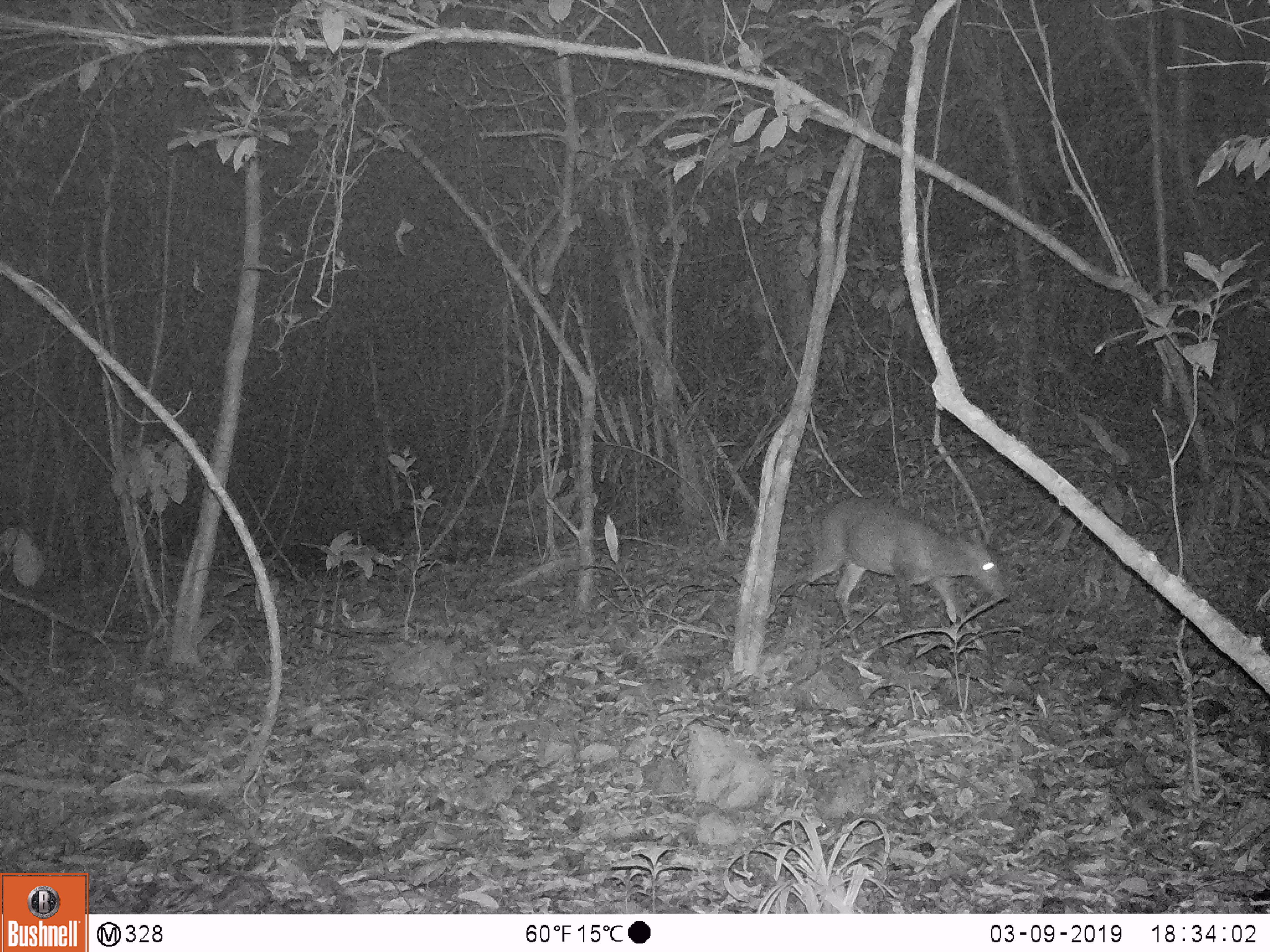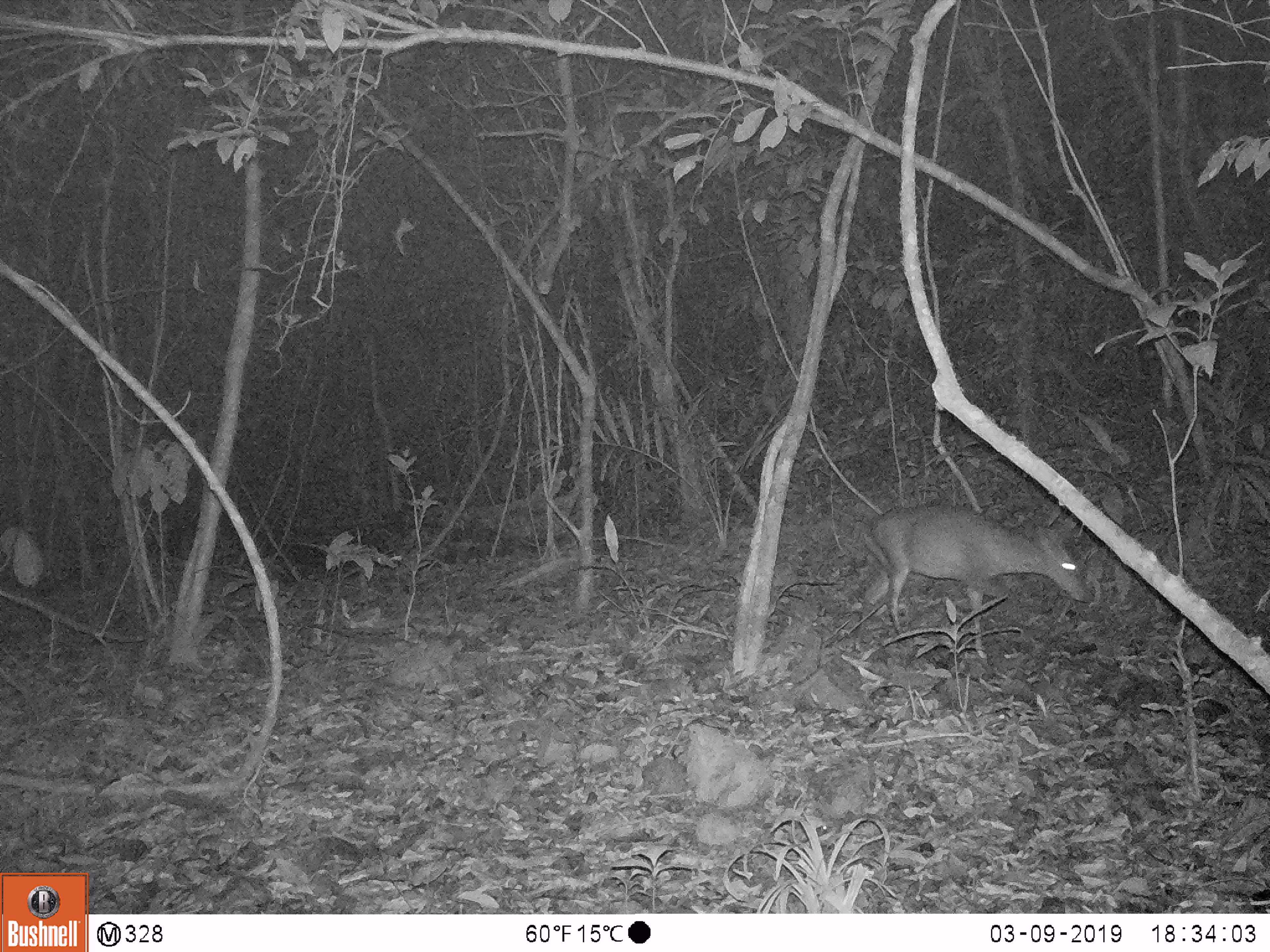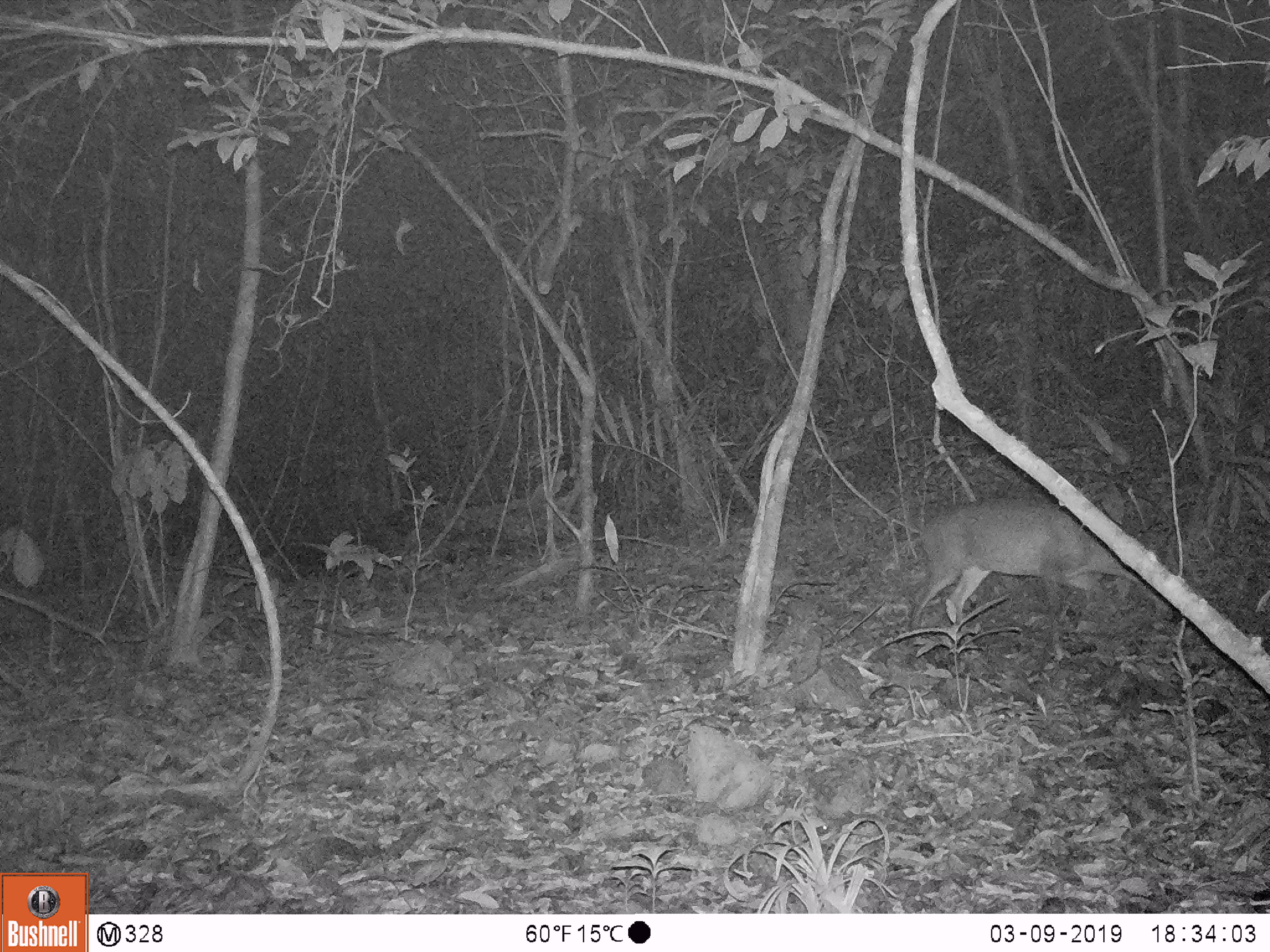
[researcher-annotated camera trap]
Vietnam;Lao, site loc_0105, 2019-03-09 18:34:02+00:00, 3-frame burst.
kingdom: Animalia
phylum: Chordata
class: Mammalia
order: Artiodactyla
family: Cervidae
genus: Muntiacus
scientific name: Muntiacus vuquangensis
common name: large-antlered muntjac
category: large antlered muntjac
Large antlered muntjac (large-antlered muntjac) (Muntiacus vuquangensis). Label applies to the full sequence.